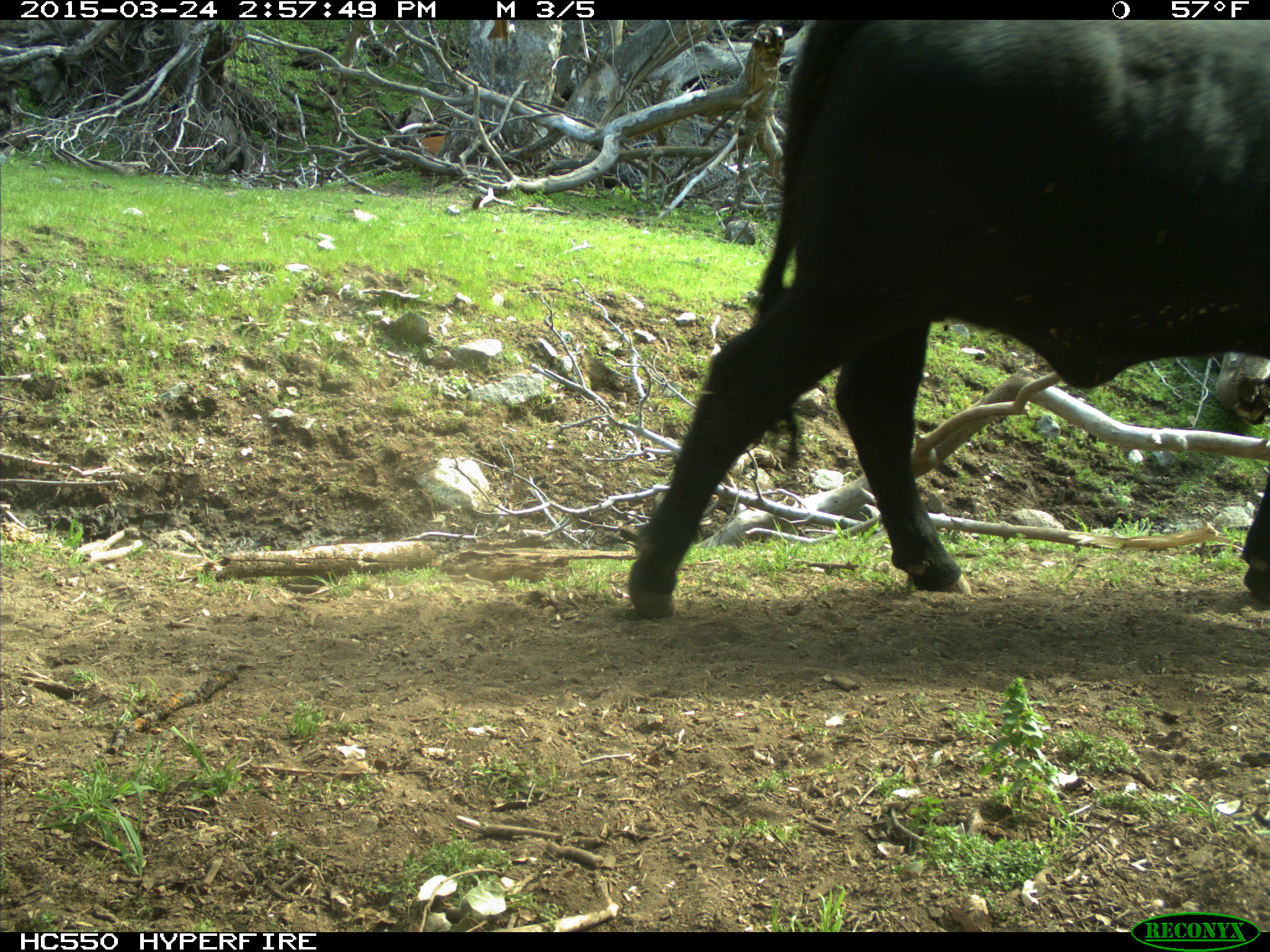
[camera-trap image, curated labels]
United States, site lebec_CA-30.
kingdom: Animalia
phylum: Chordata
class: Mammalia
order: Artiodactyla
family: Bovidae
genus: Bos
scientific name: Bos taurus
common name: domestic cow